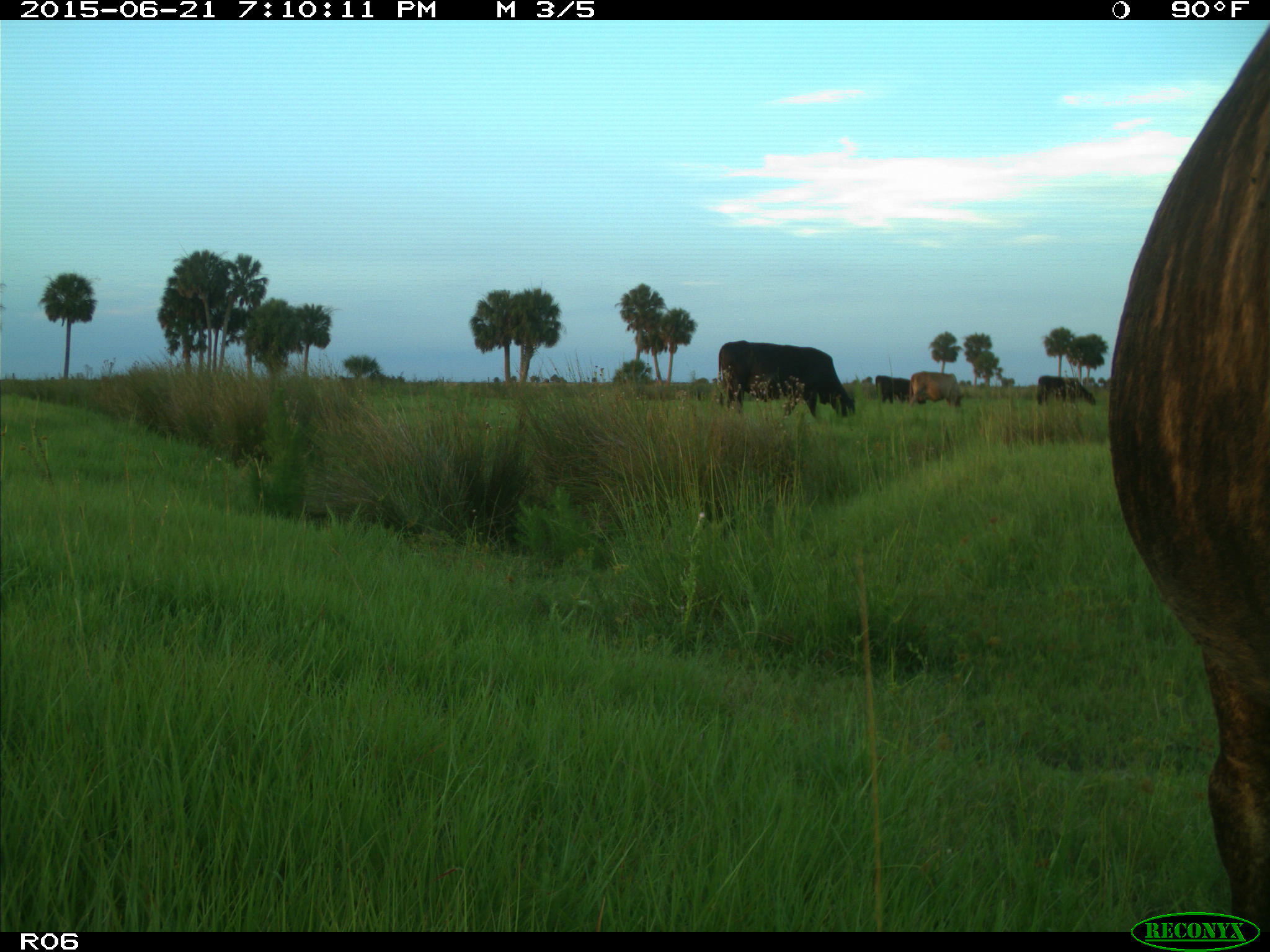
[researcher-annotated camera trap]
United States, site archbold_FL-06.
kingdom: Animalia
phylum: Chordata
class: Mammalia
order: Artiodactyla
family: Bovidae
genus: Bos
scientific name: Bos taurus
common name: domestic cow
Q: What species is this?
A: Bos taurus (domestic cow).